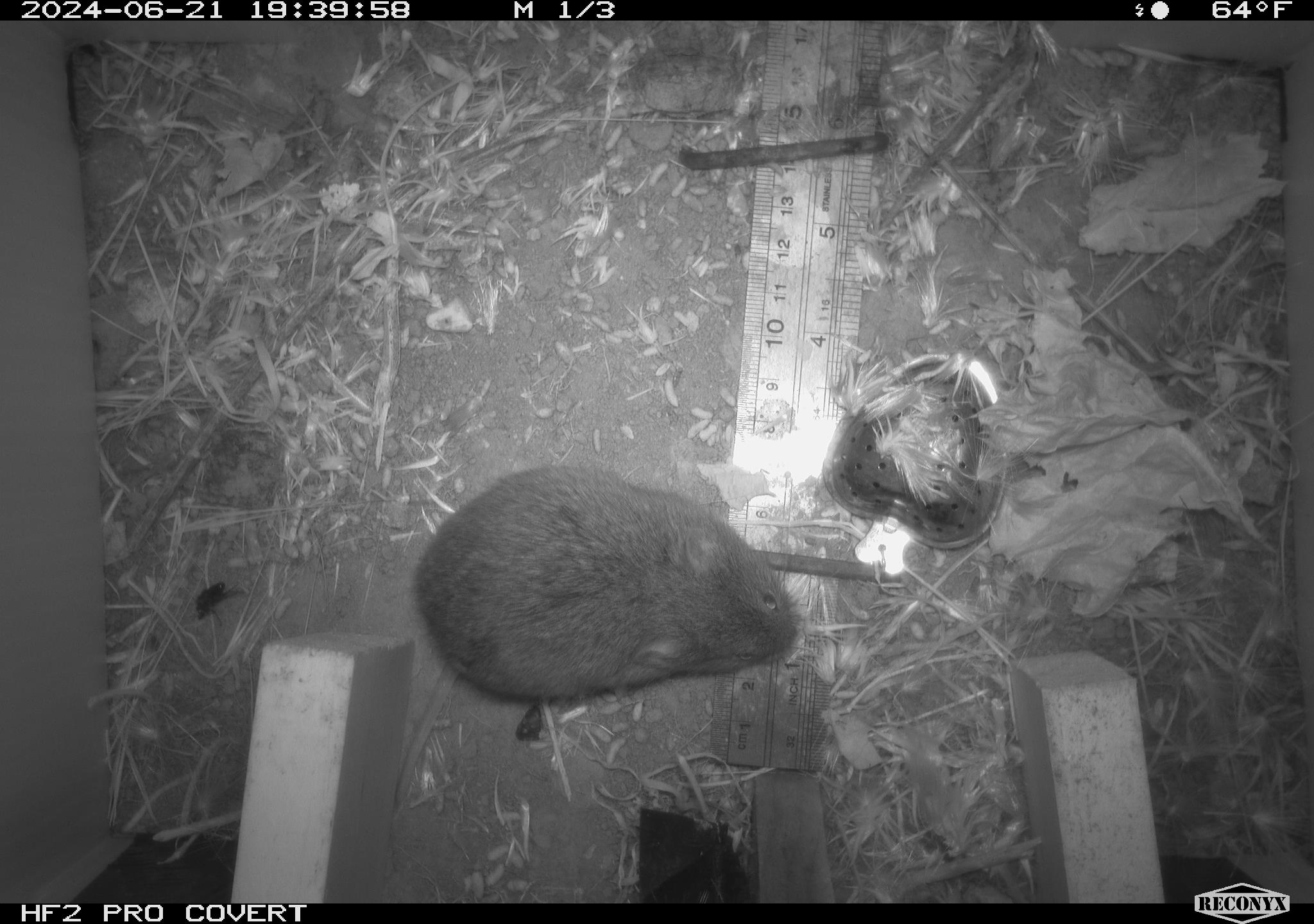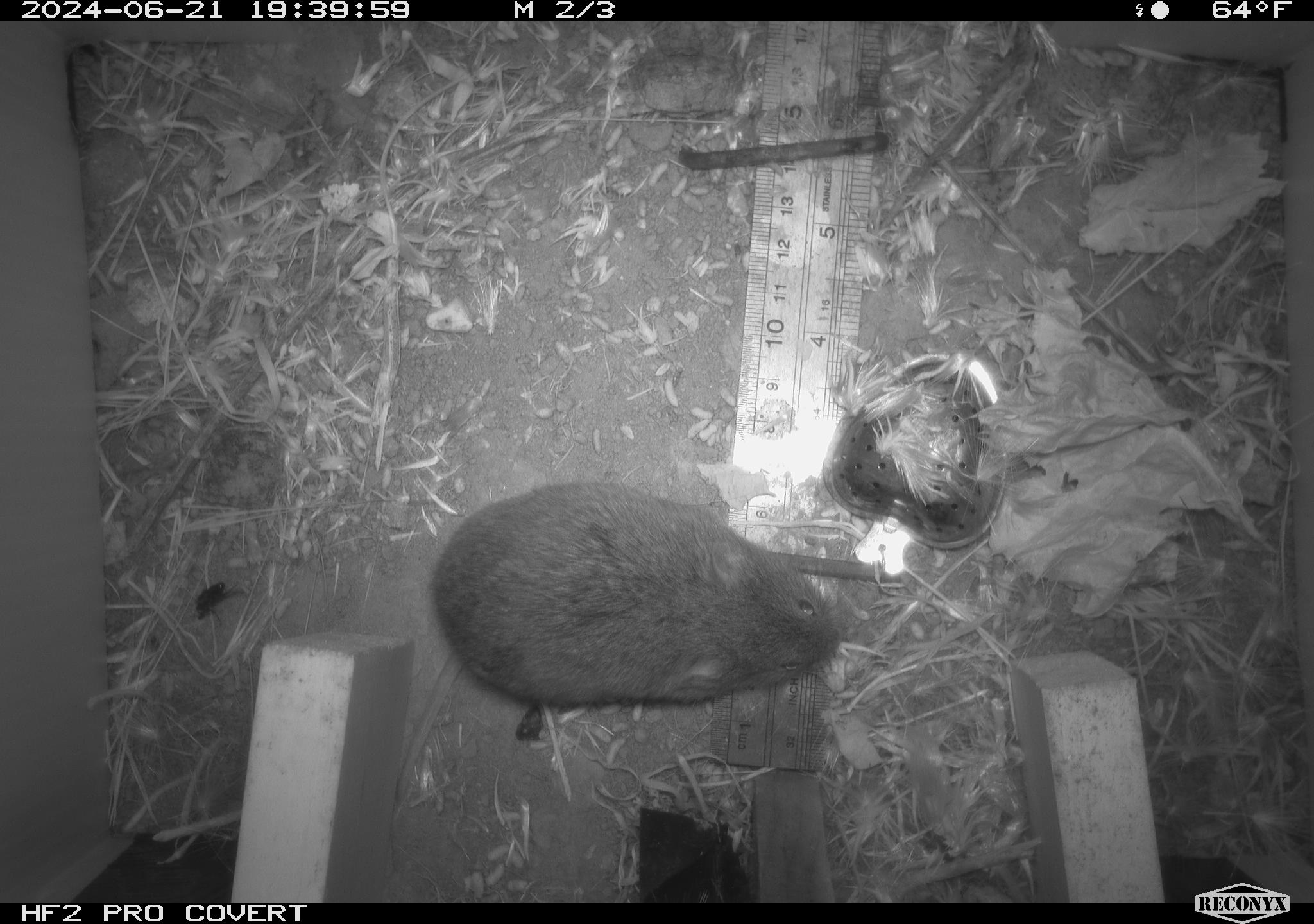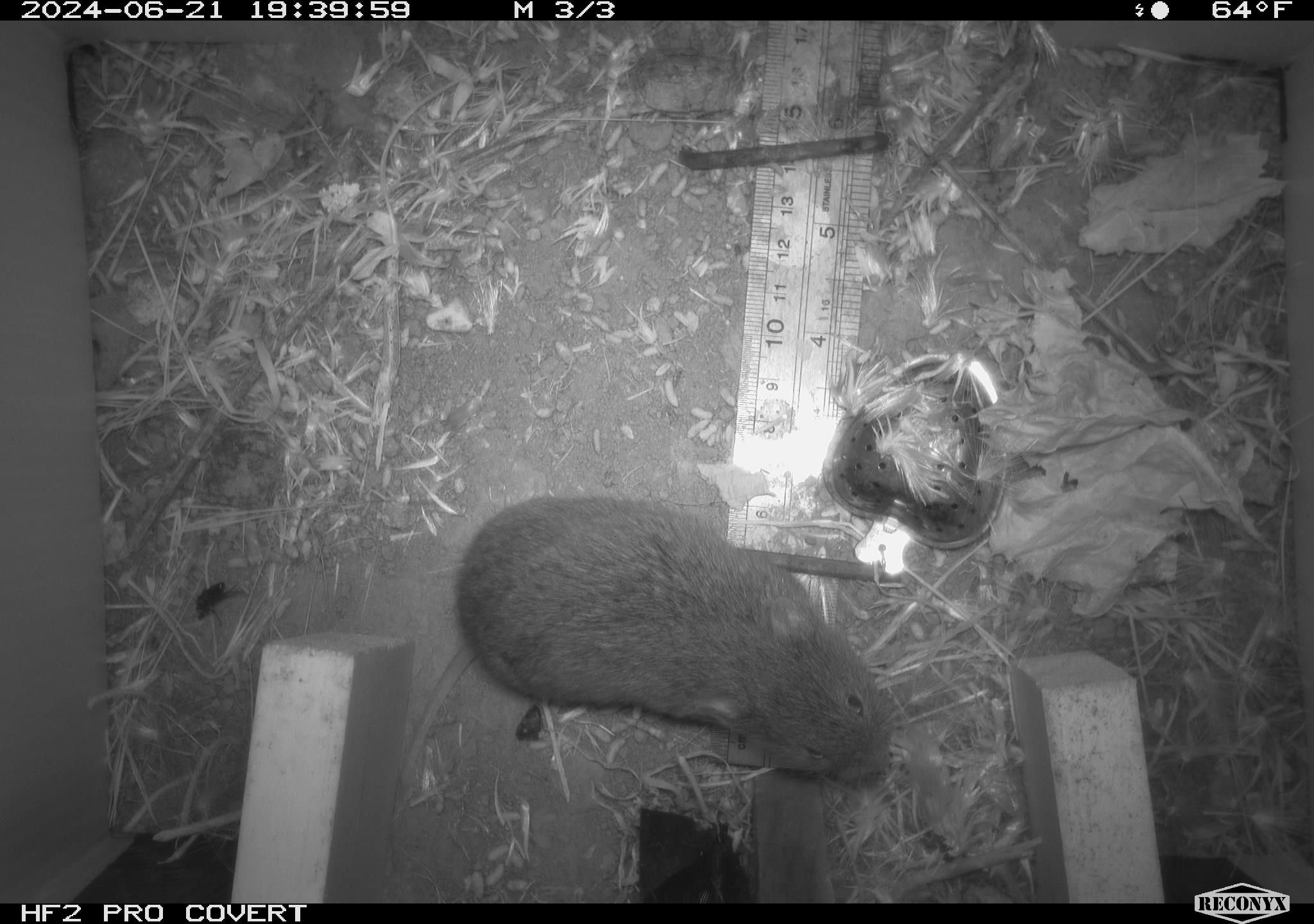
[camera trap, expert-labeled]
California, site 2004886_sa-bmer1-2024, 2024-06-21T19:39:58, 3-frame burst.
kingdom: Animalia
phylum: Chordata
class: Mammalia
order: Rodentia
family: Cricetidae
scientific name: Cricetidae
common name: hamsters, voles, lemmings, and allies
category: cricetidae family